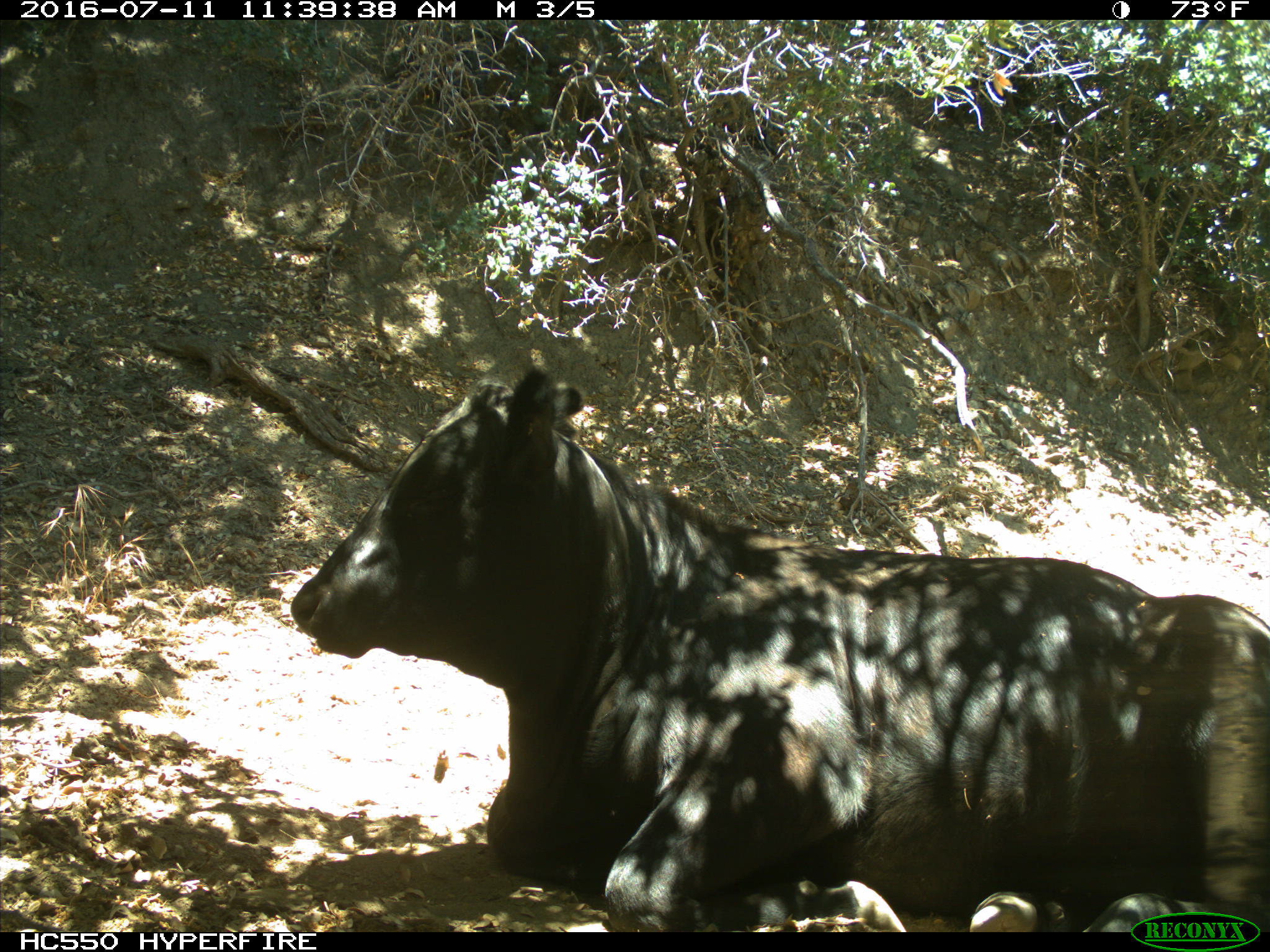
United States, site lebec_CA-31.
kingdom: Animalia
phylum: Chordata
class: Mammalia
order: Artiodactyla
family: Bovidae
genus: Bos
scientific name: Bos taurus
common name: domestic cow